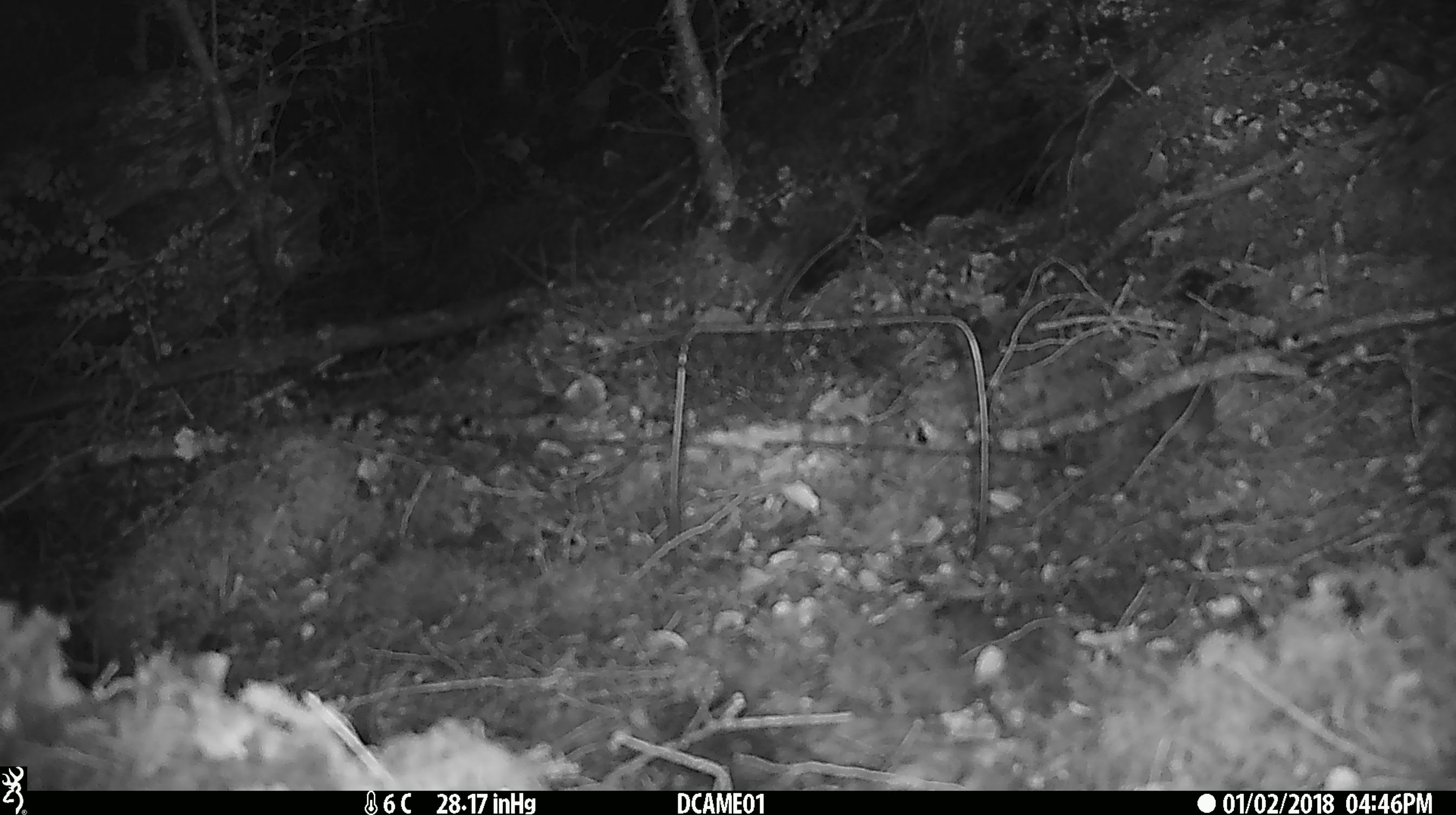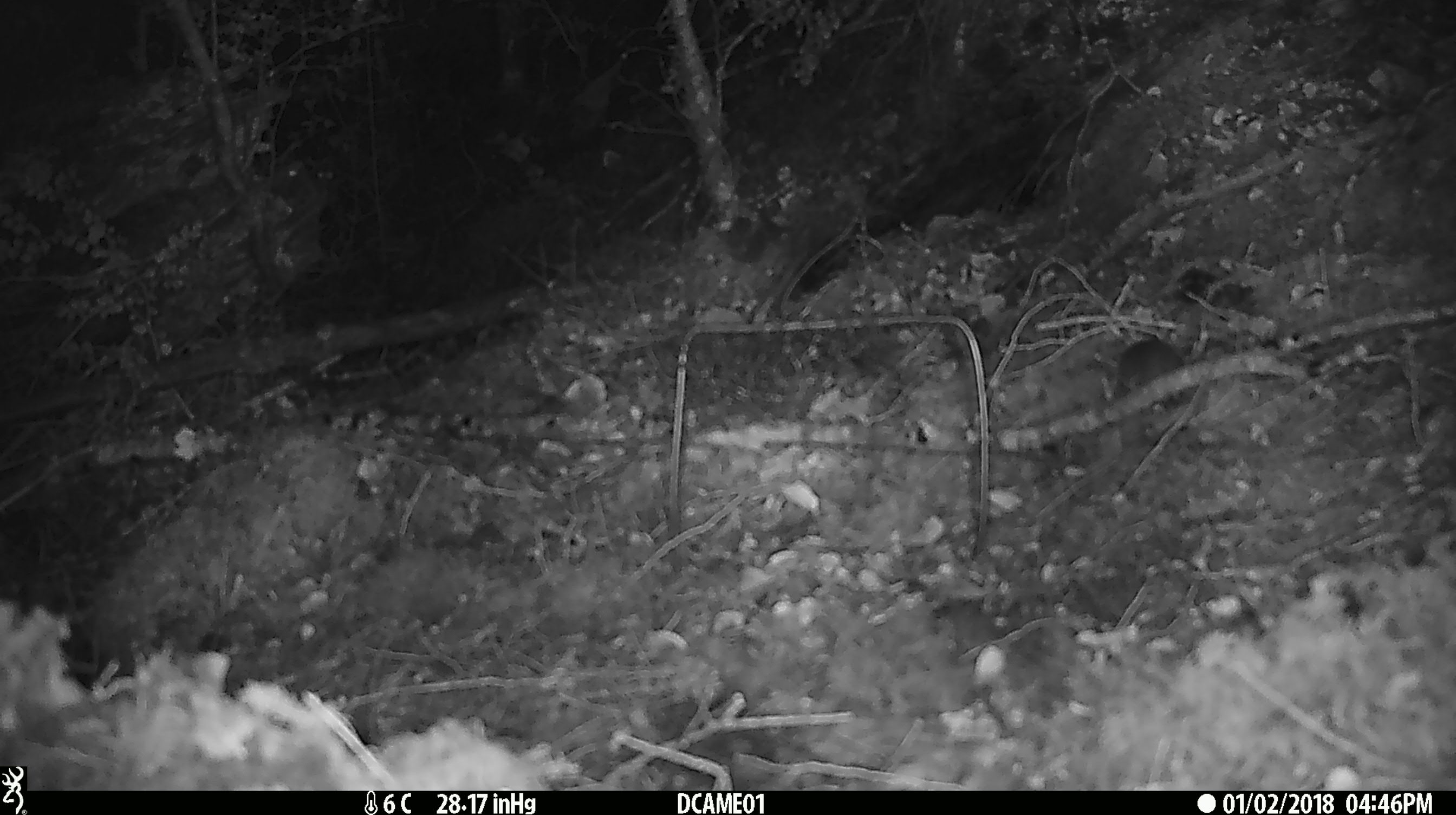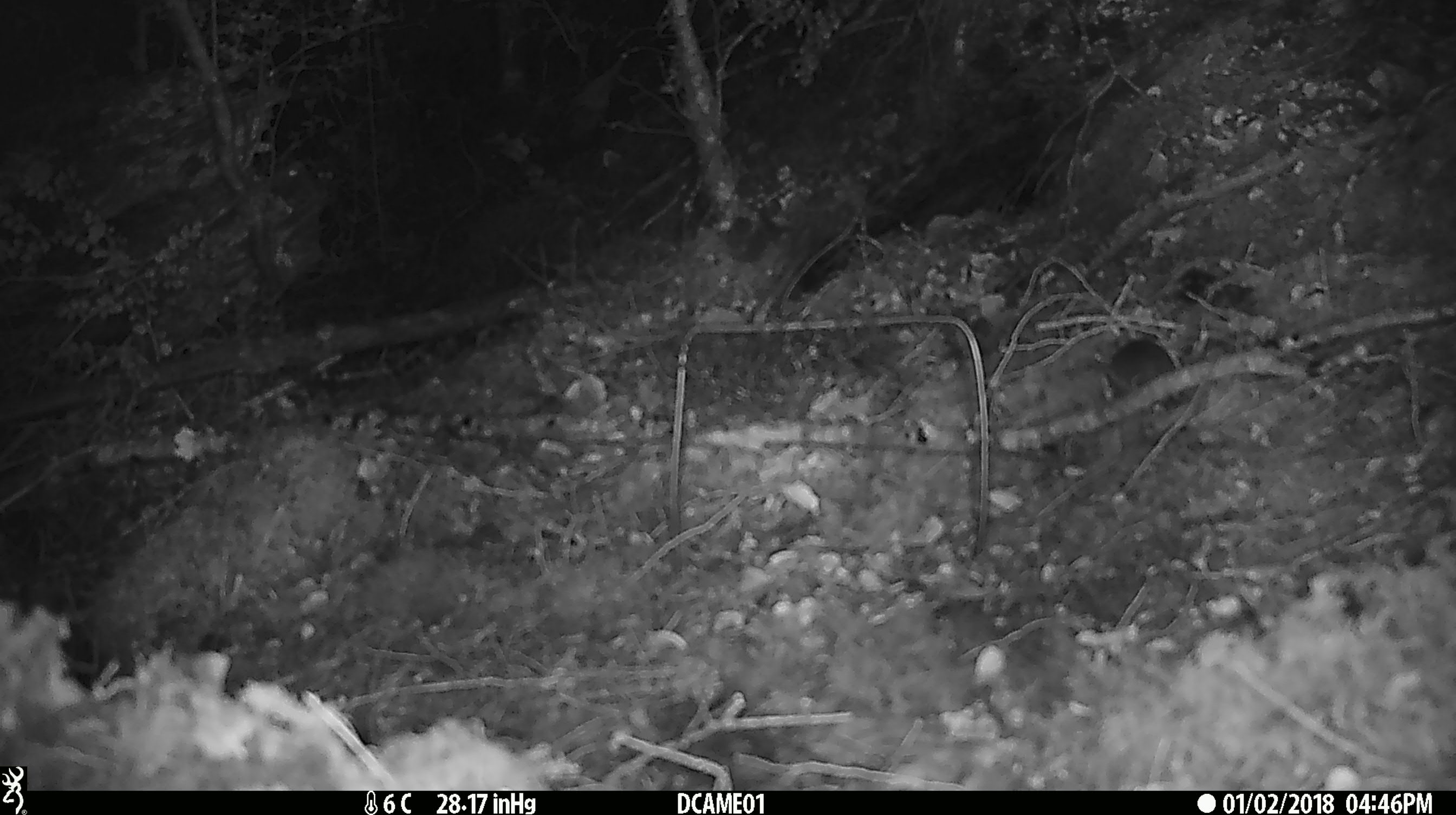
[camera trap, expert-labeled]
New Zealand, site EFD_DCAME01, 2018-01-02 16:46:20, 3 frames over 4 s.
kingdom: Animalia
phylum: Chordata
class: Mammalia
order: Rodentia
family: Muridae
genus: Mus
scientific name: Mus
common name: mouse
Mouse (Mus).